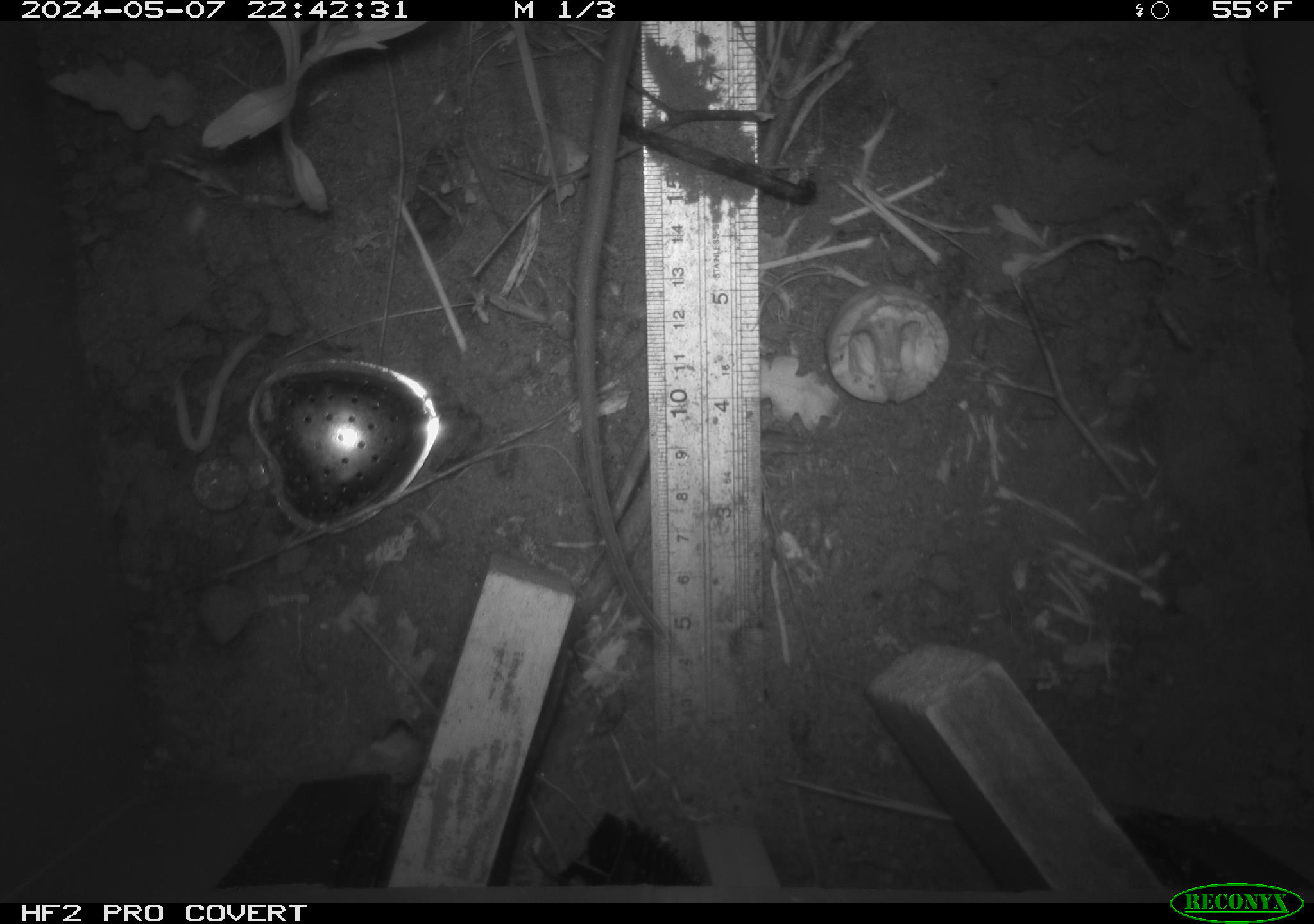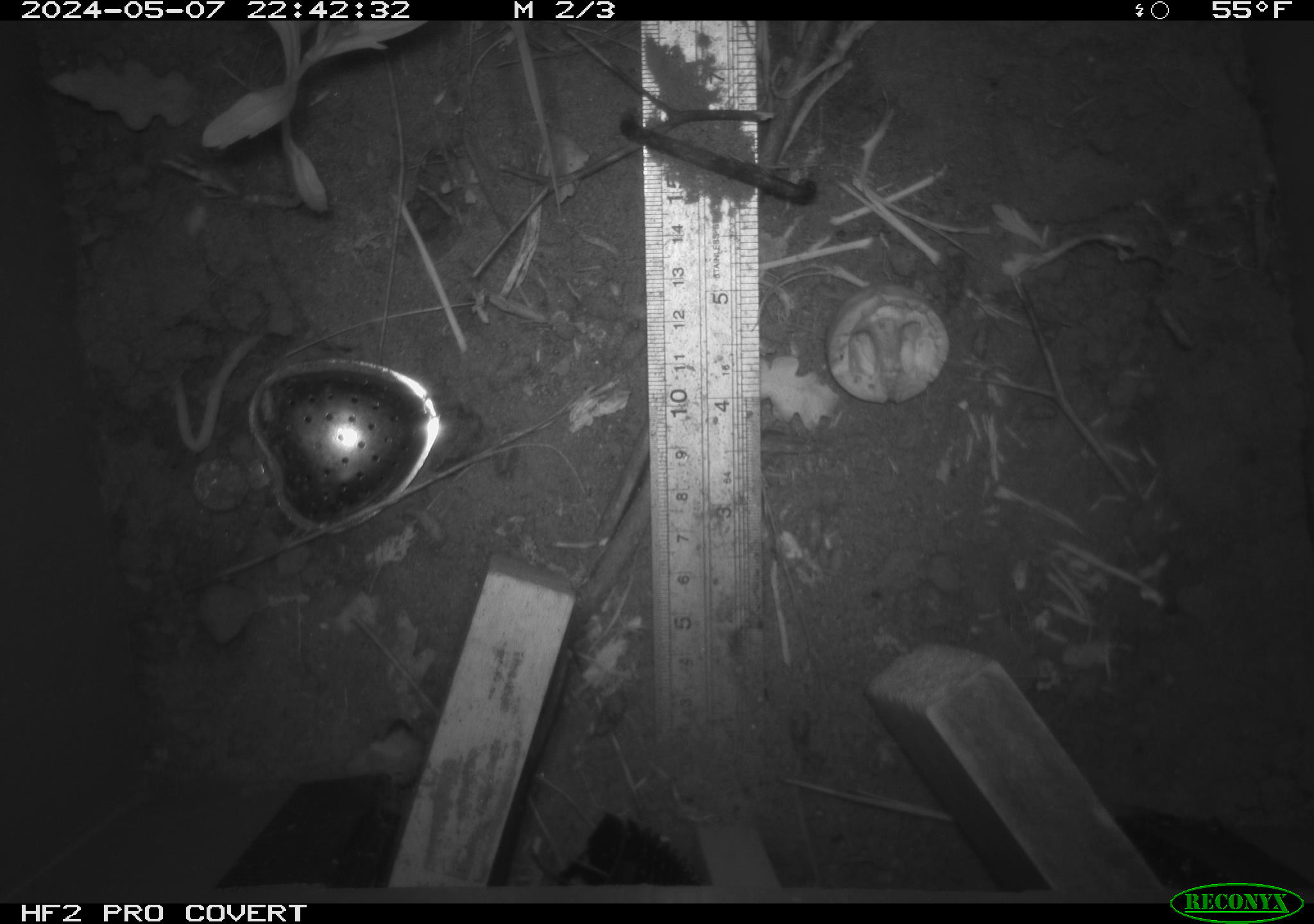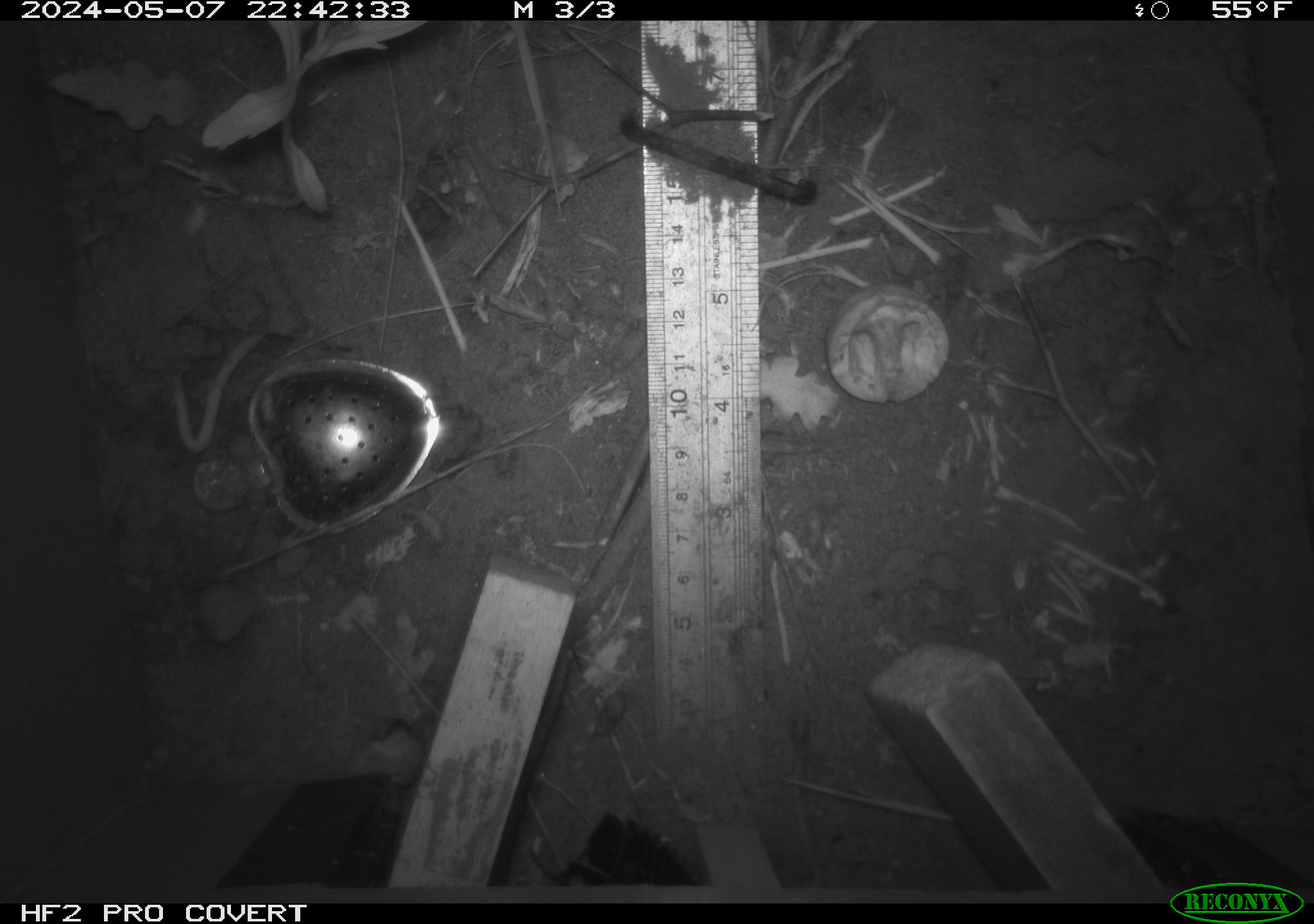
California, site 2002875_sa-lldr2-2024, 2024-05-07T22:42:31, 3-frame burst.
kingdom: Animalia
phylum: Chordata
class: Mammalia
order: Rodentia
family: Muridae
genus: Rattus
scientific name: Rattus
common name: rat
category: rattus species